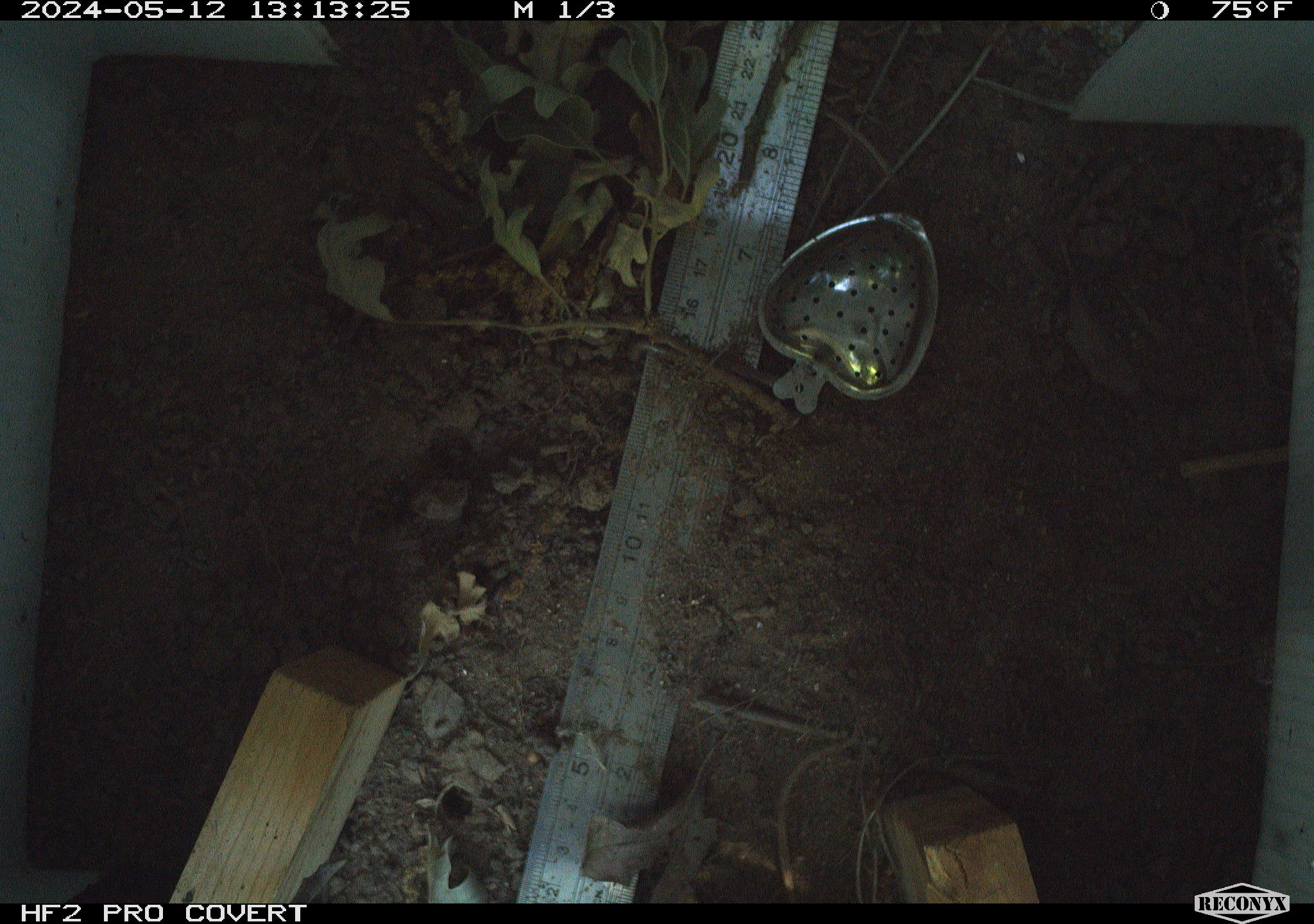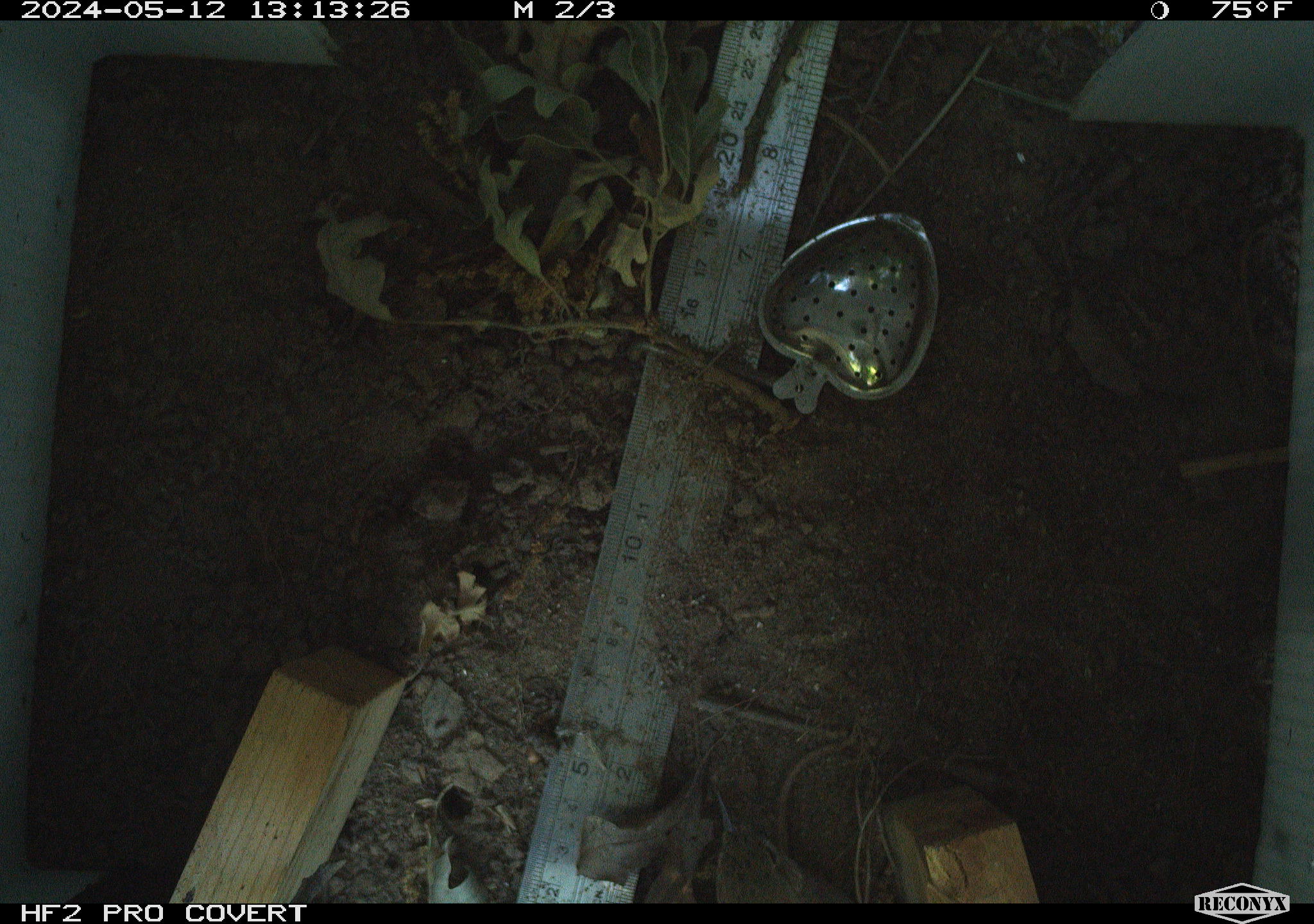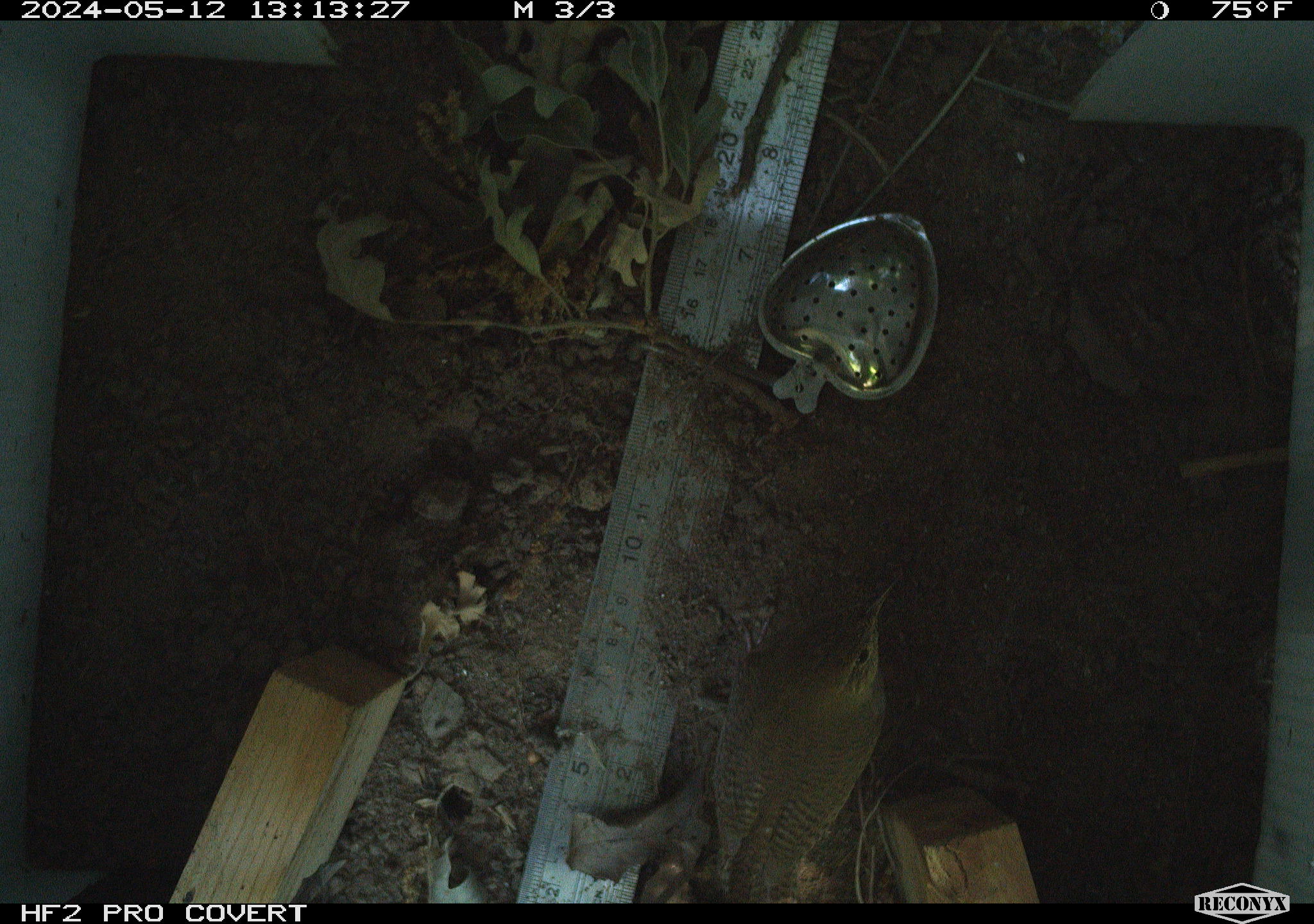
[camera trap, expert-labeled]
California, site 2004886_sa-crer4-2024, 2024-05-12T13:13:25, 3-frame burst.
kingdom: Animalia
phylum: Chordata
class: Reptilia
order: Squamata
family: Phrynosomatidae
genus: Sceloporus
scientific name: Sceloporus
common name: spiny lizards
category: sceloporus species